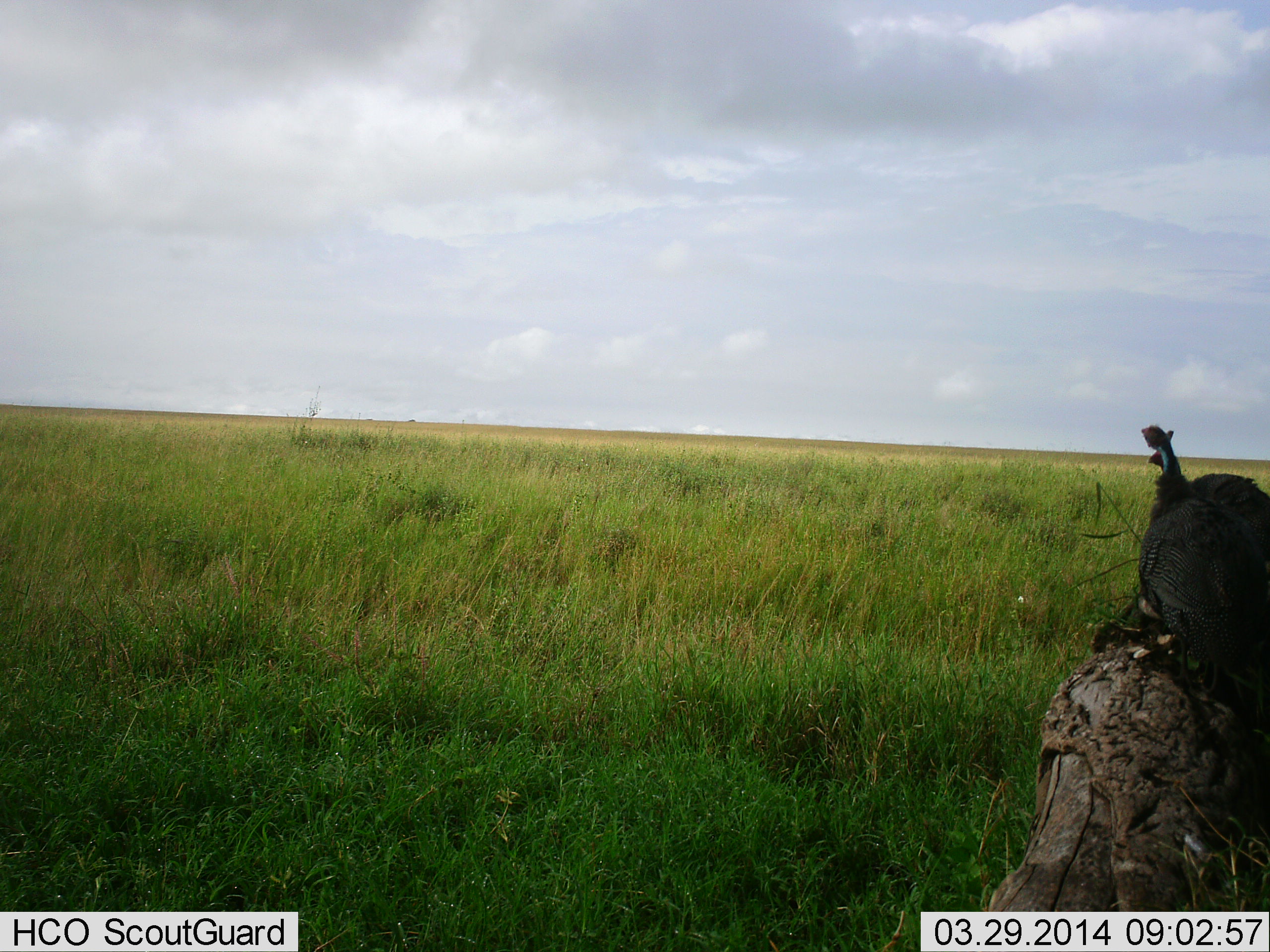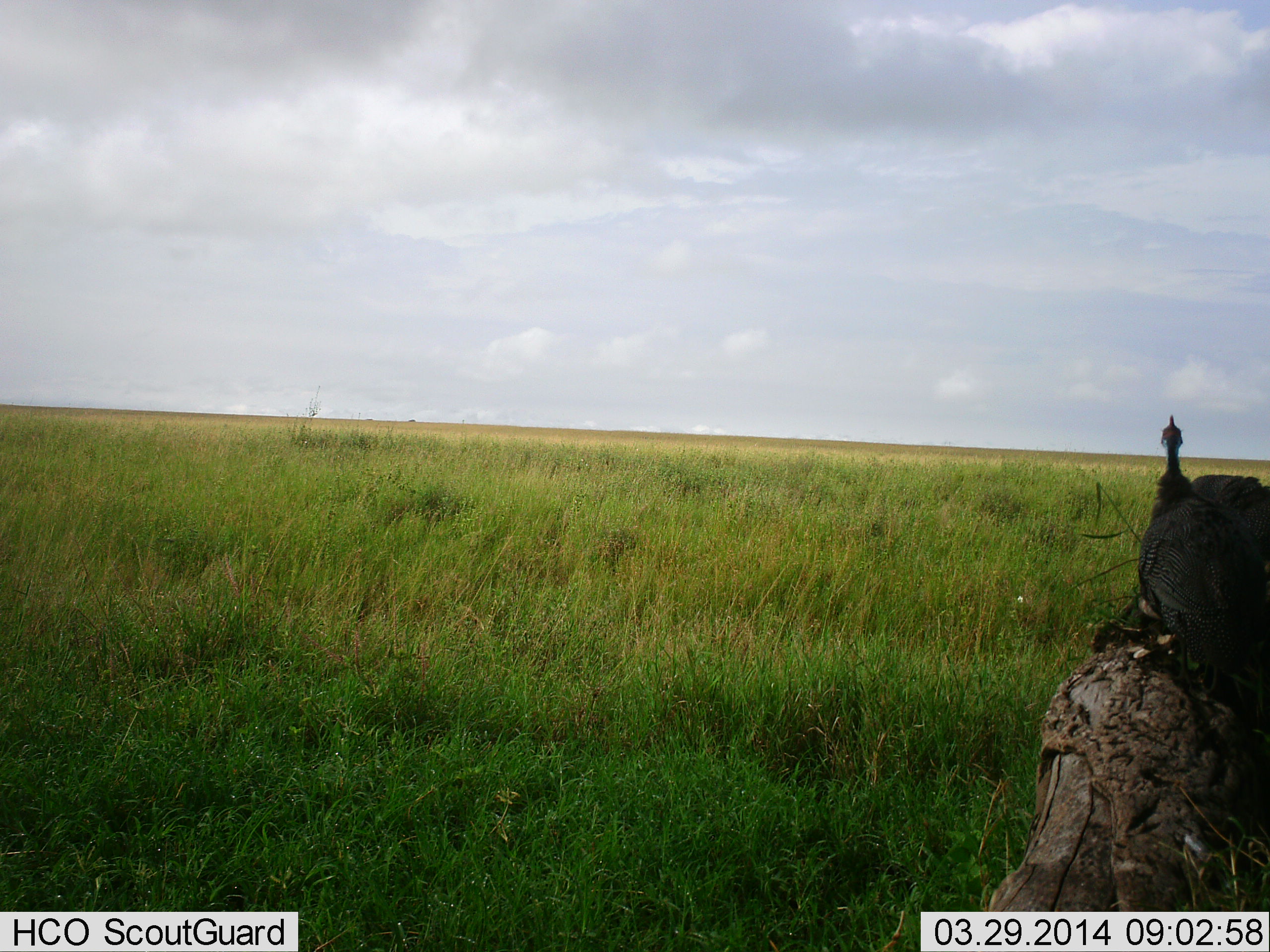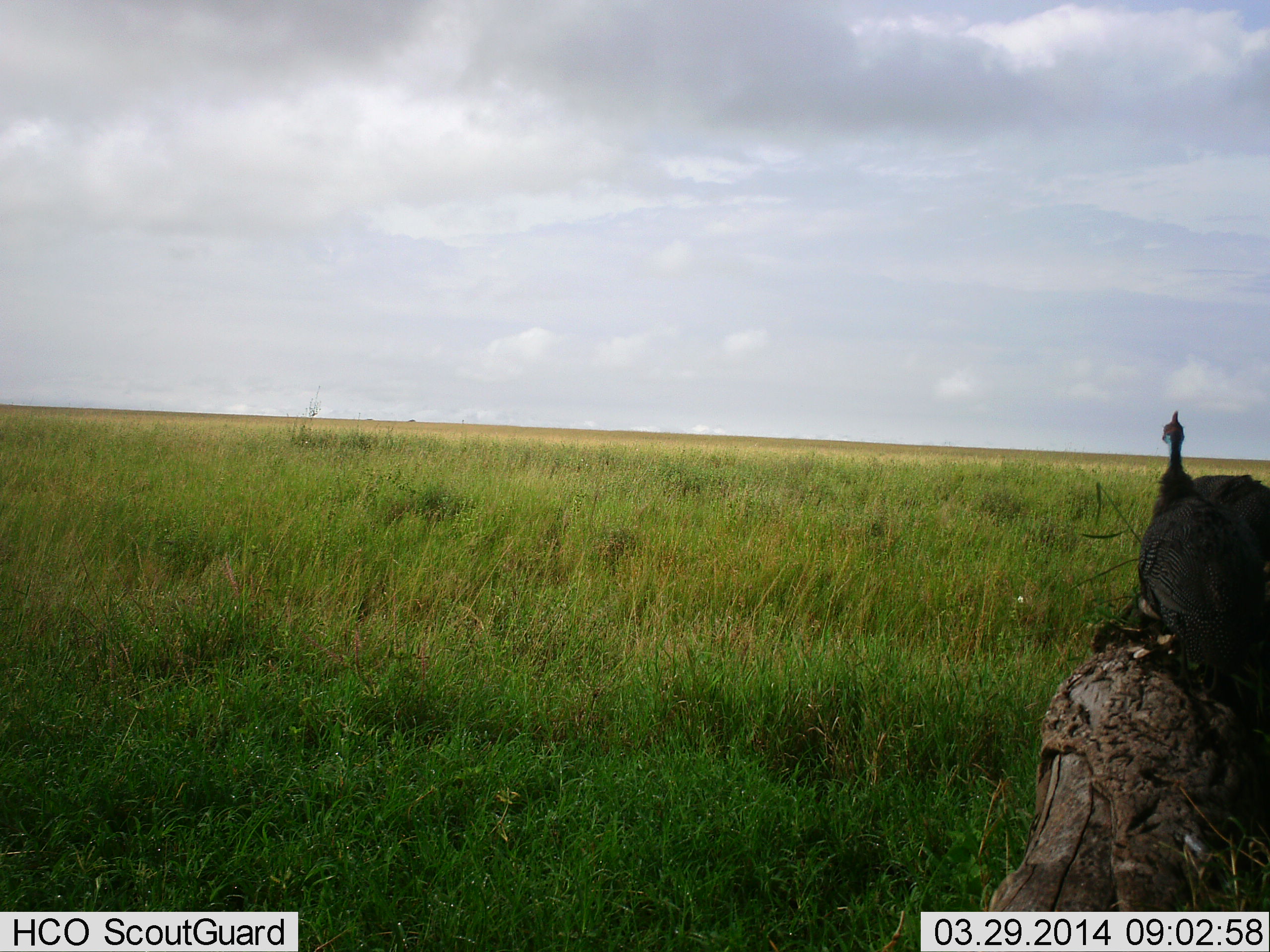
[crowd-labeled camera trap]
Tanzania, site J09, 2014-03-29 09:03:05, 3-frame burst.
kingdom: Animalia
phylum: Chordata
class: Aves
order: Galliformes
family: Numididae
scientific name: Numididae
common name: guinea fowl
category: guineafowl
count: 1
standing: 70%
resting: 30%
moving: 0%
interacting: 0%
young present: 0%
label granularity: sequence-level